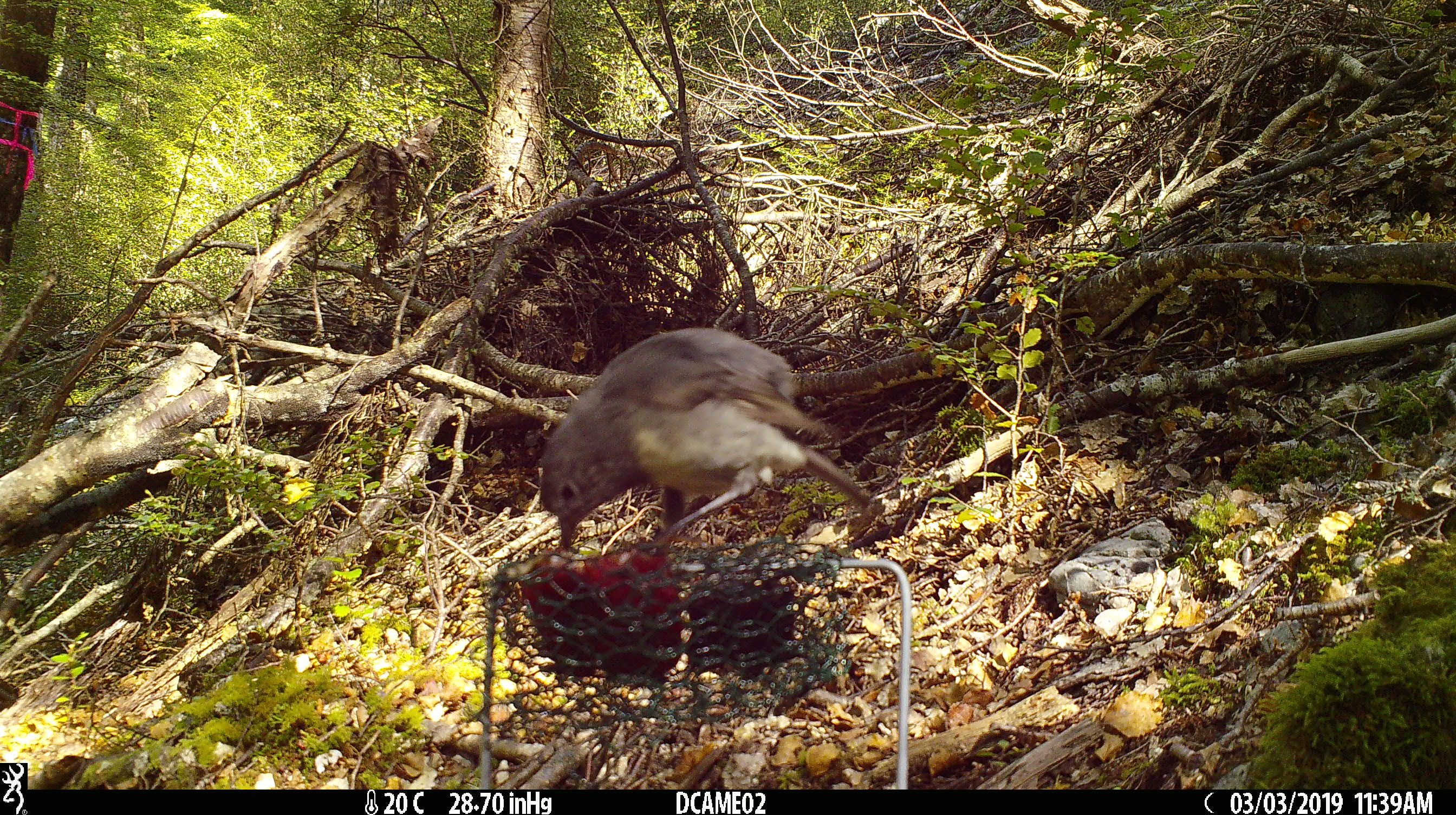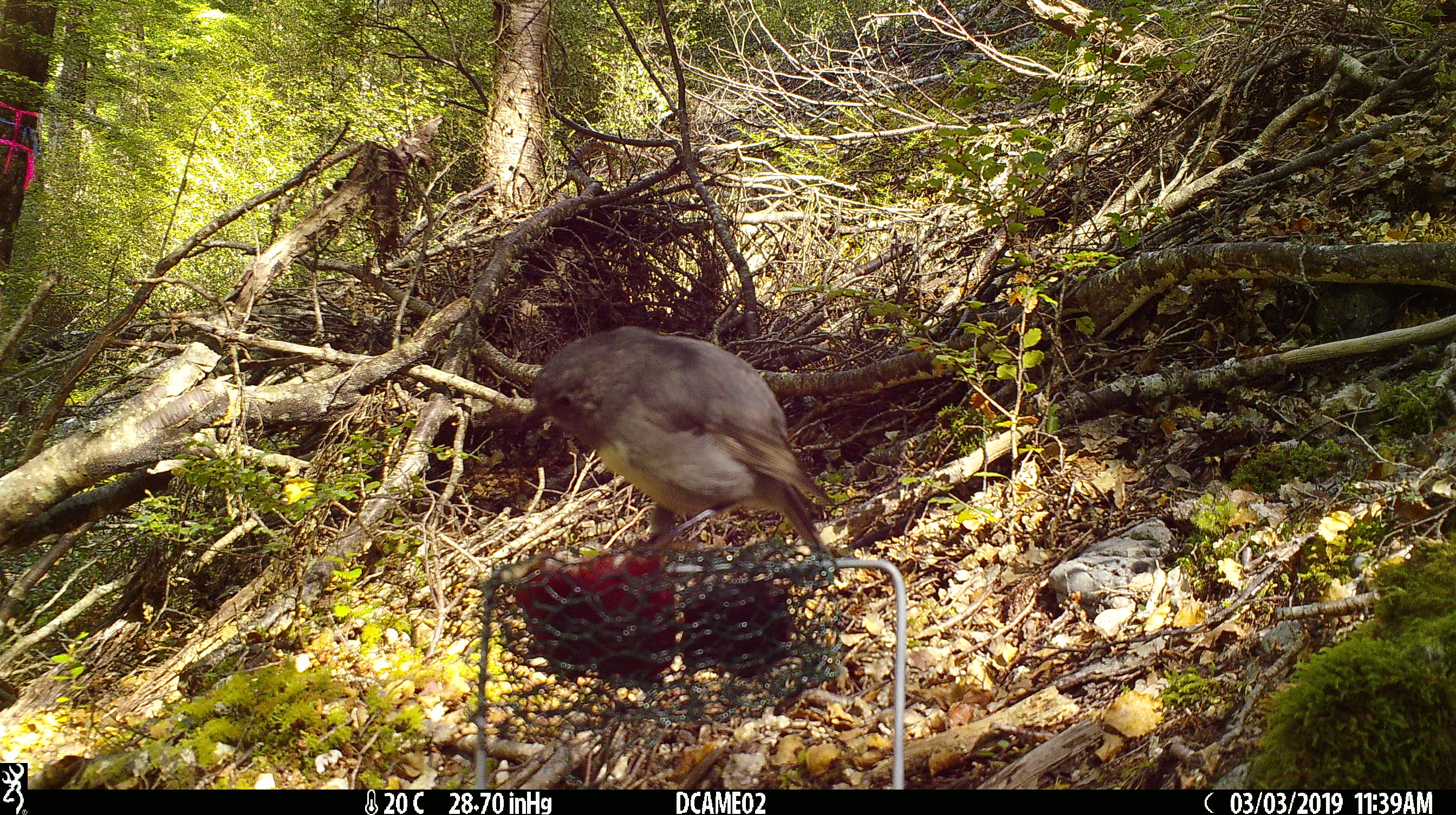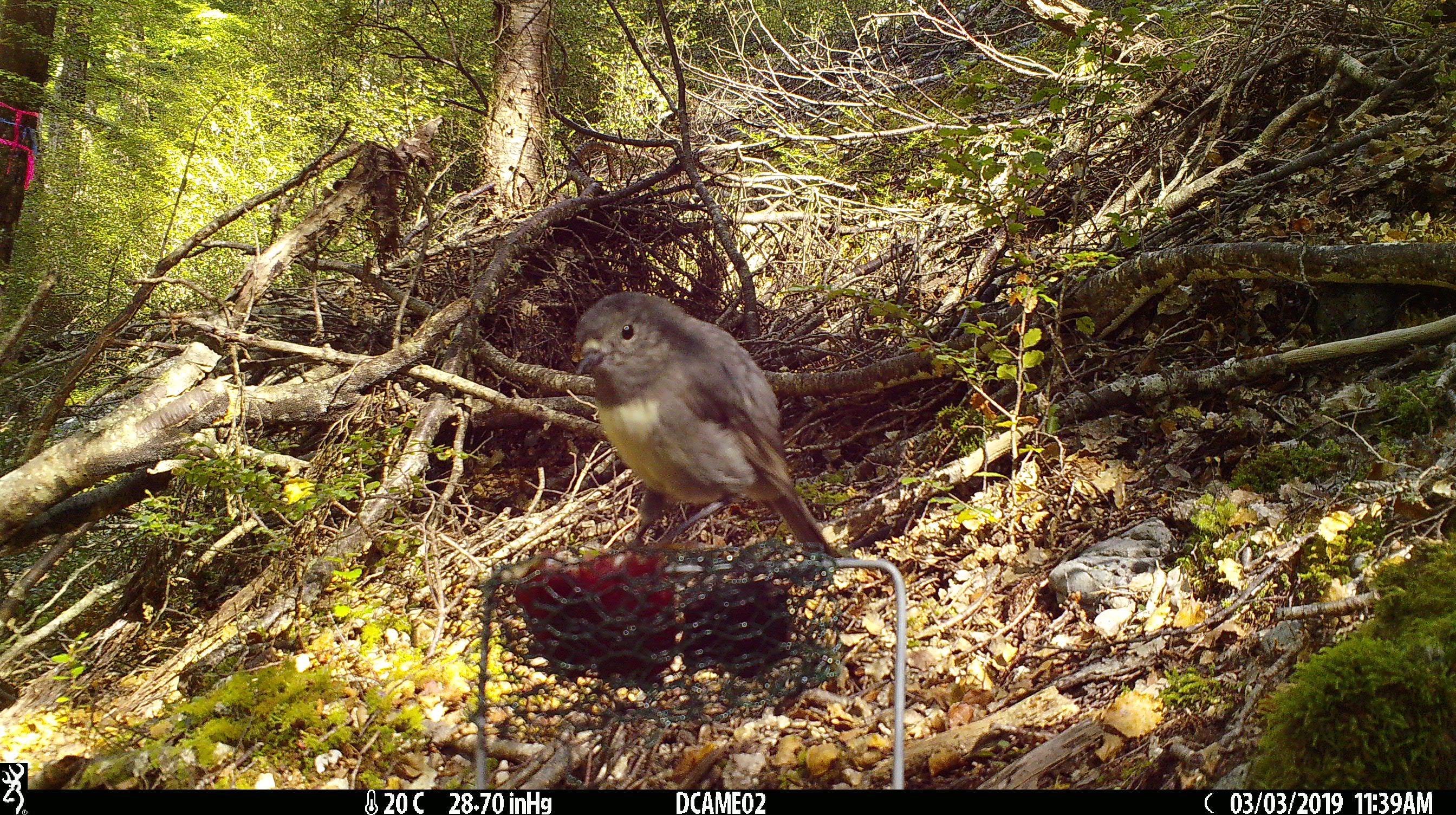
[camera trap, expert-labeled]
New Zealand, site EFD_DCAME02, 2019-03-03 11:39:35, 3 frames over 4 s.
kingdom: Animalia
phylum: Chordata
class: Aves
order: Passeriformes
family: Petroicidae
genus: Petroica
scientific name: Petroica australis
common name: new zealand robin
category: robin